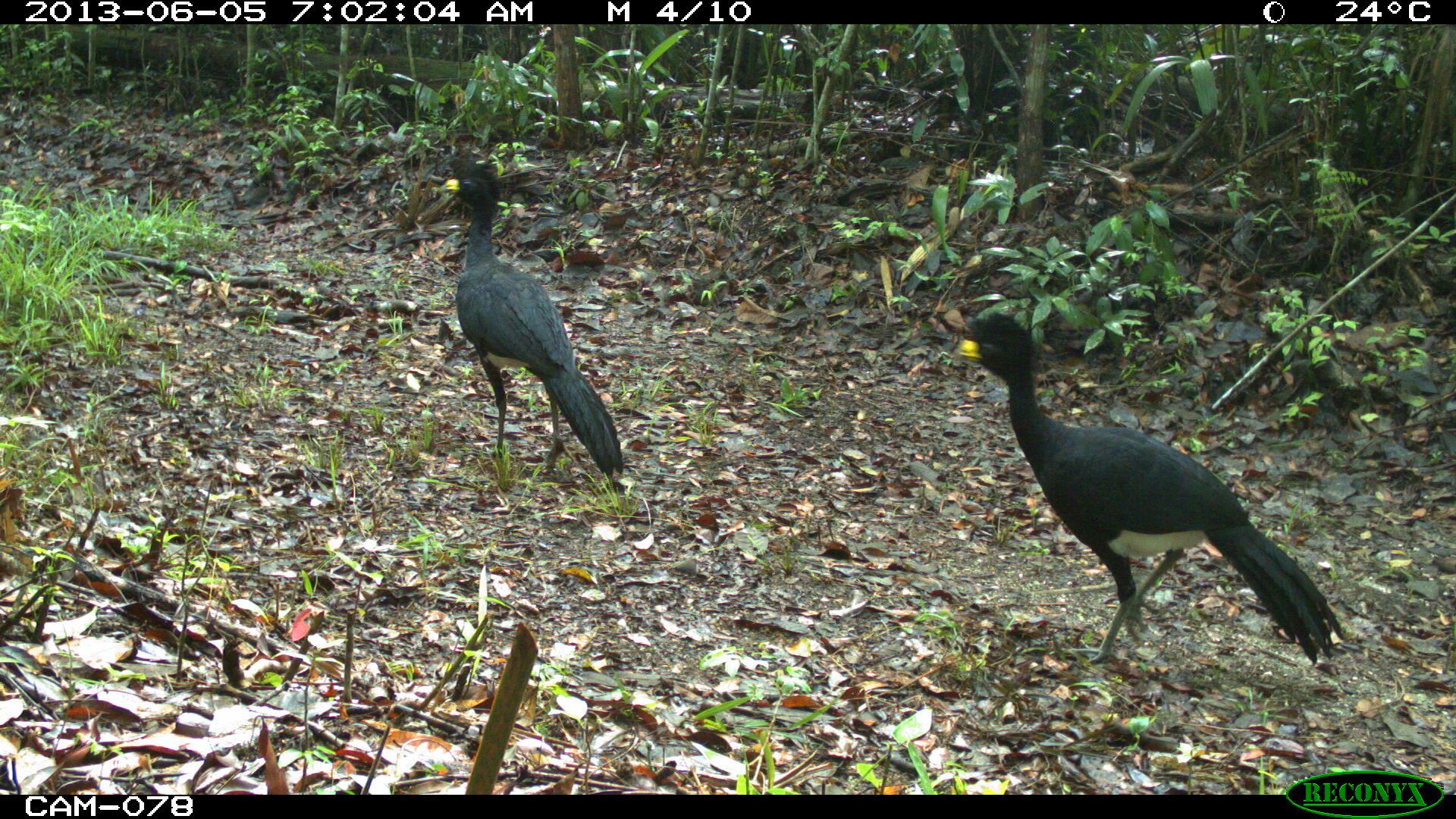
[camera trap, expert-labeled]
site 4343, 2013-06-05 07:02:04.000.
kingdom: Animalia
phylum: Chordata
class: Aves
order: Galliformes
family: Cracidae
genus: Crax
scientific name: Crax rubra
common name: great curassow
Crax rubra (great curassow), count 2, sex male.